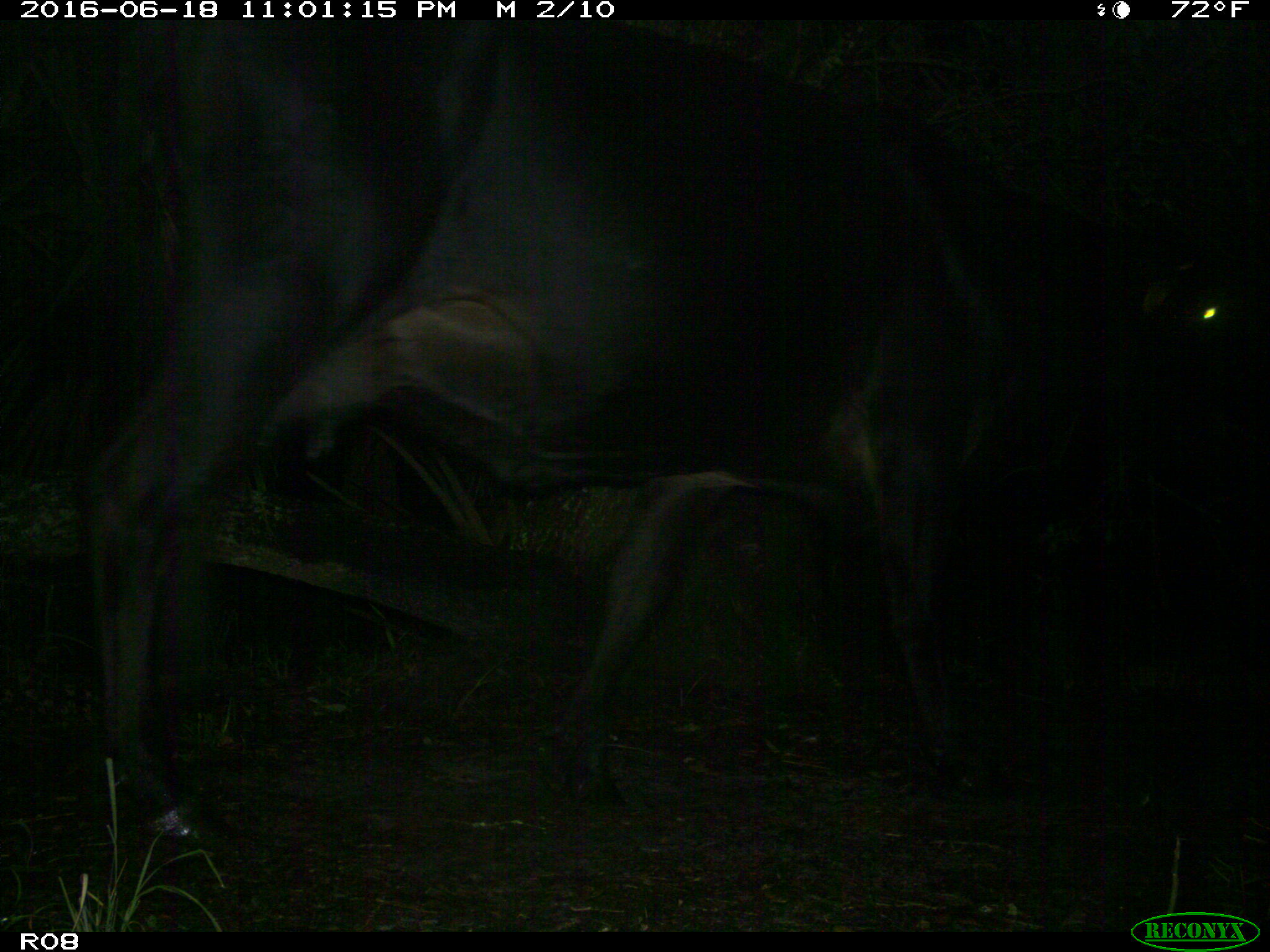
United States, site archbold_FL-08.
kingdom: Animalia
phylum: Chordata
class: Mammalia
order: Artiodactyla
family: Bovidae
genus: Bos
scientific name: Bos taurus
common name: domestic cow